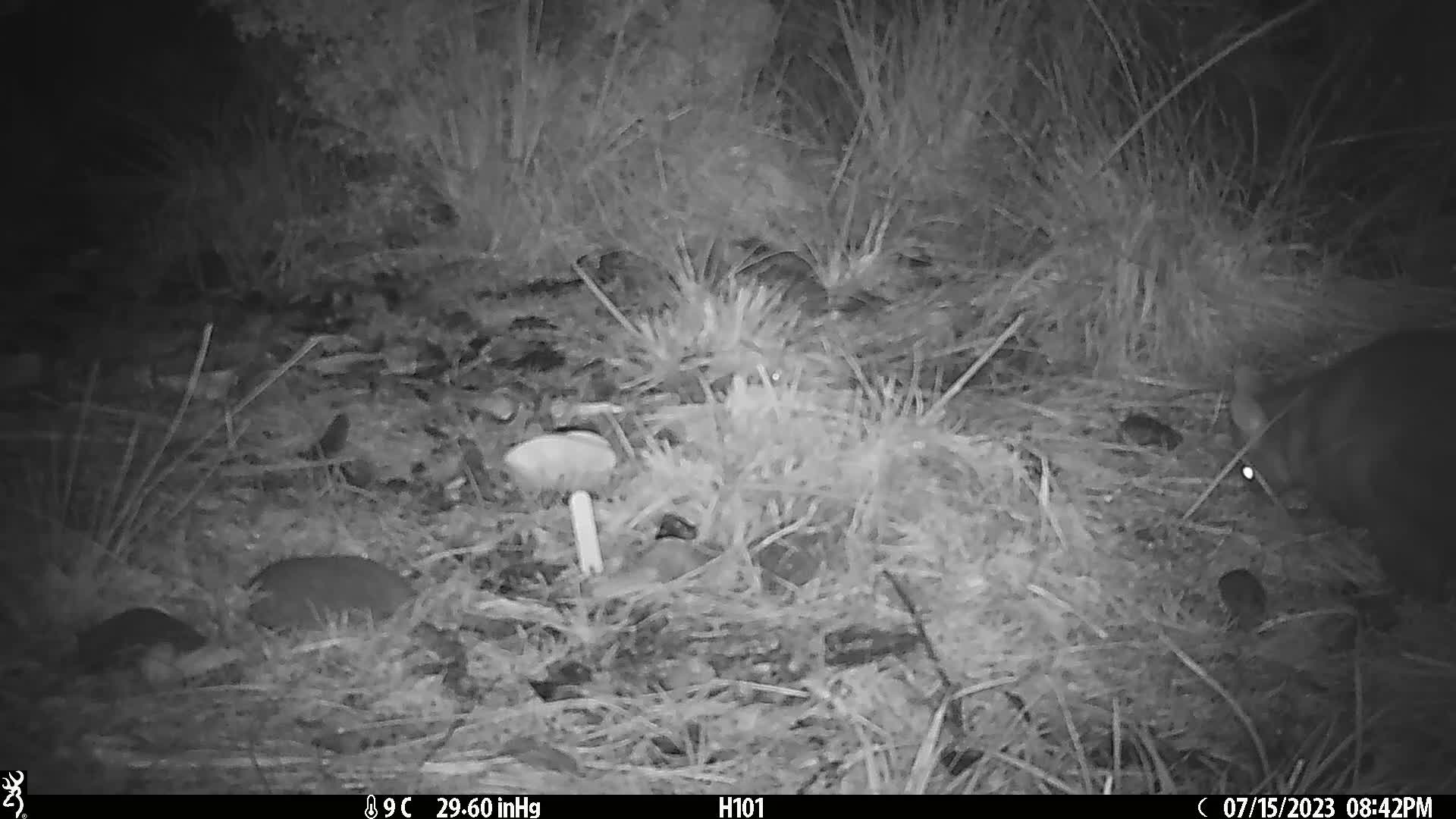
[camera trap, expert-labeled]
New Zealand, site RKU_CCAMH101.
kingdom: Animalia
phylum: Chordata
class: Mammalia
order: Diprotodontia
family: Phalangeridae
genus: Trichosurus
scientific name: Trichosurus vulpecula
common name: common brushtail possum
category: possum